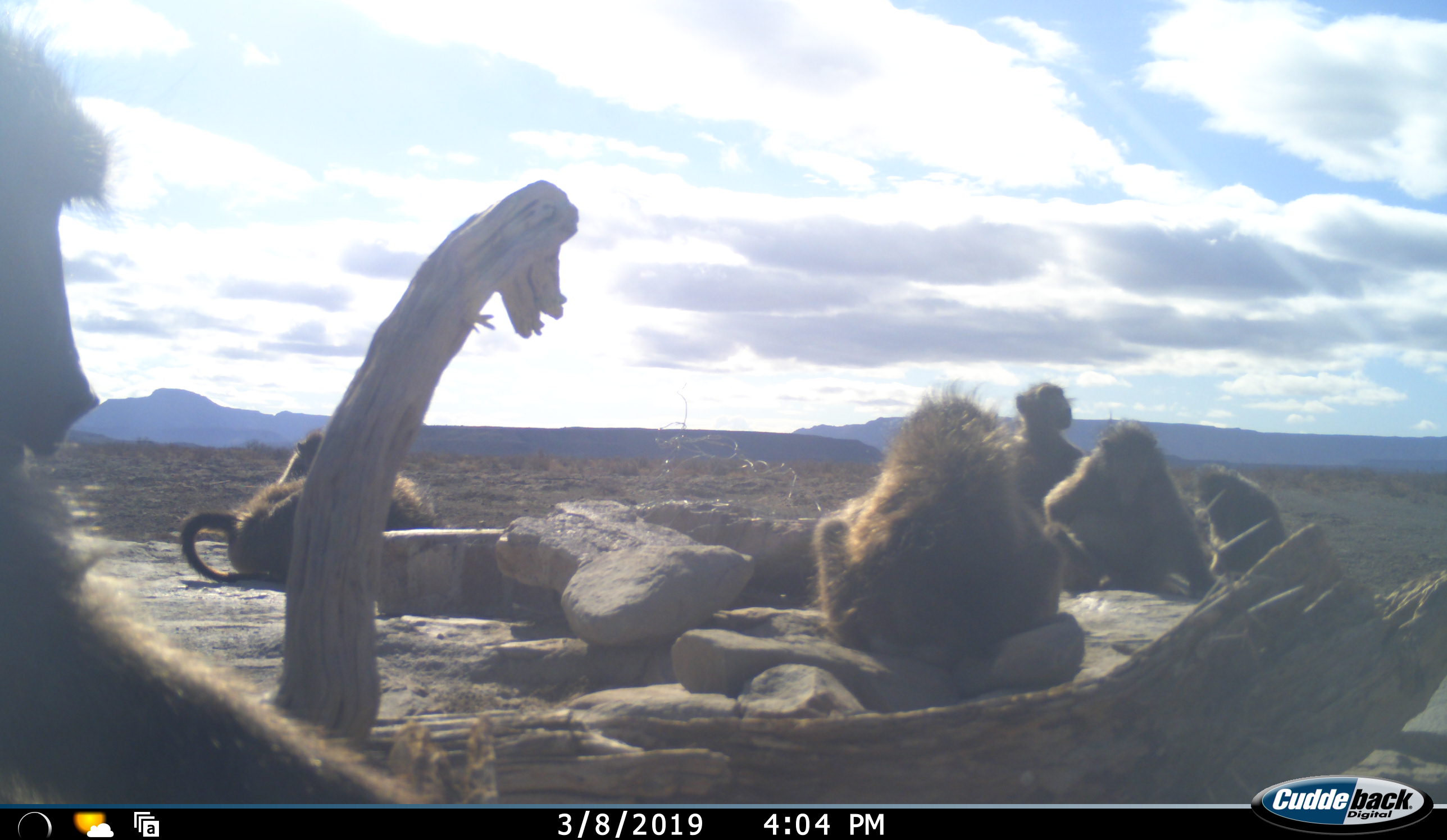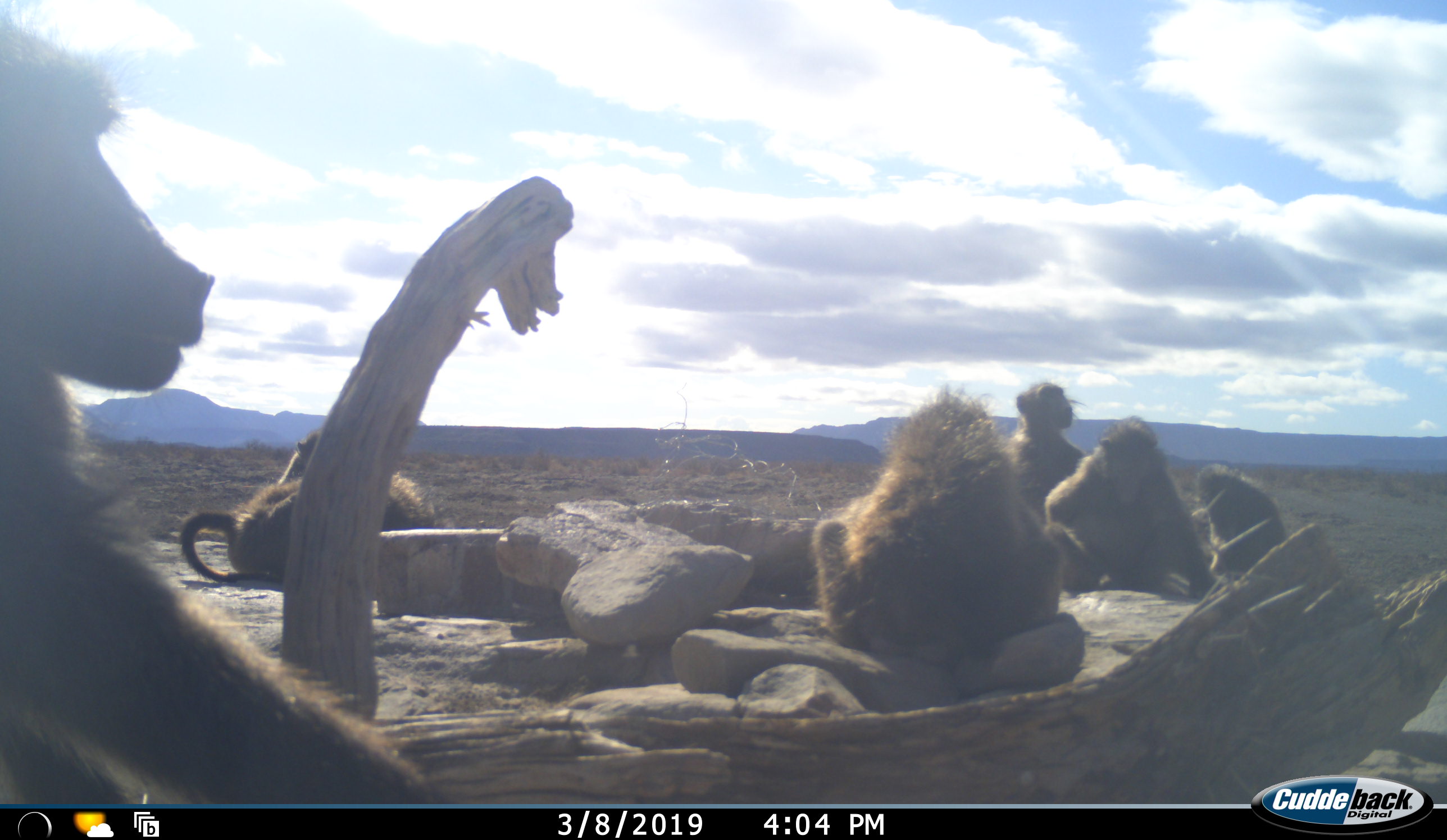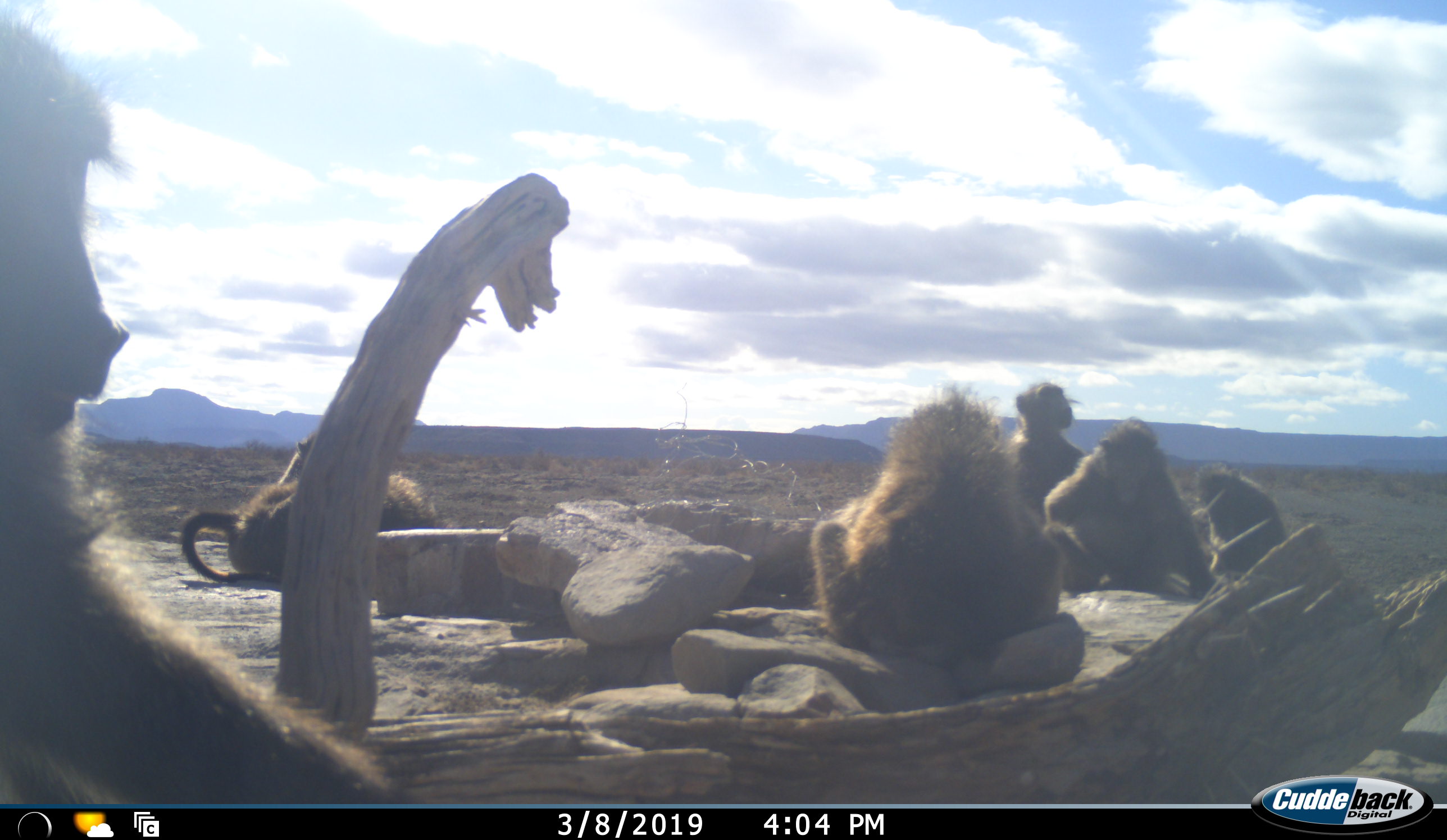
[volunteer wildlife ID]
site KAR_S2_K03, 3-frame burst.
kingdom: Animalia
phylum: Chordata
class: Mammalia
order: Primates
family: Cercopithecidae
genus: Papio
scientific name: Papio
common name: baboon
Baboon (Papio), count 7. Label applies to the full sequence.